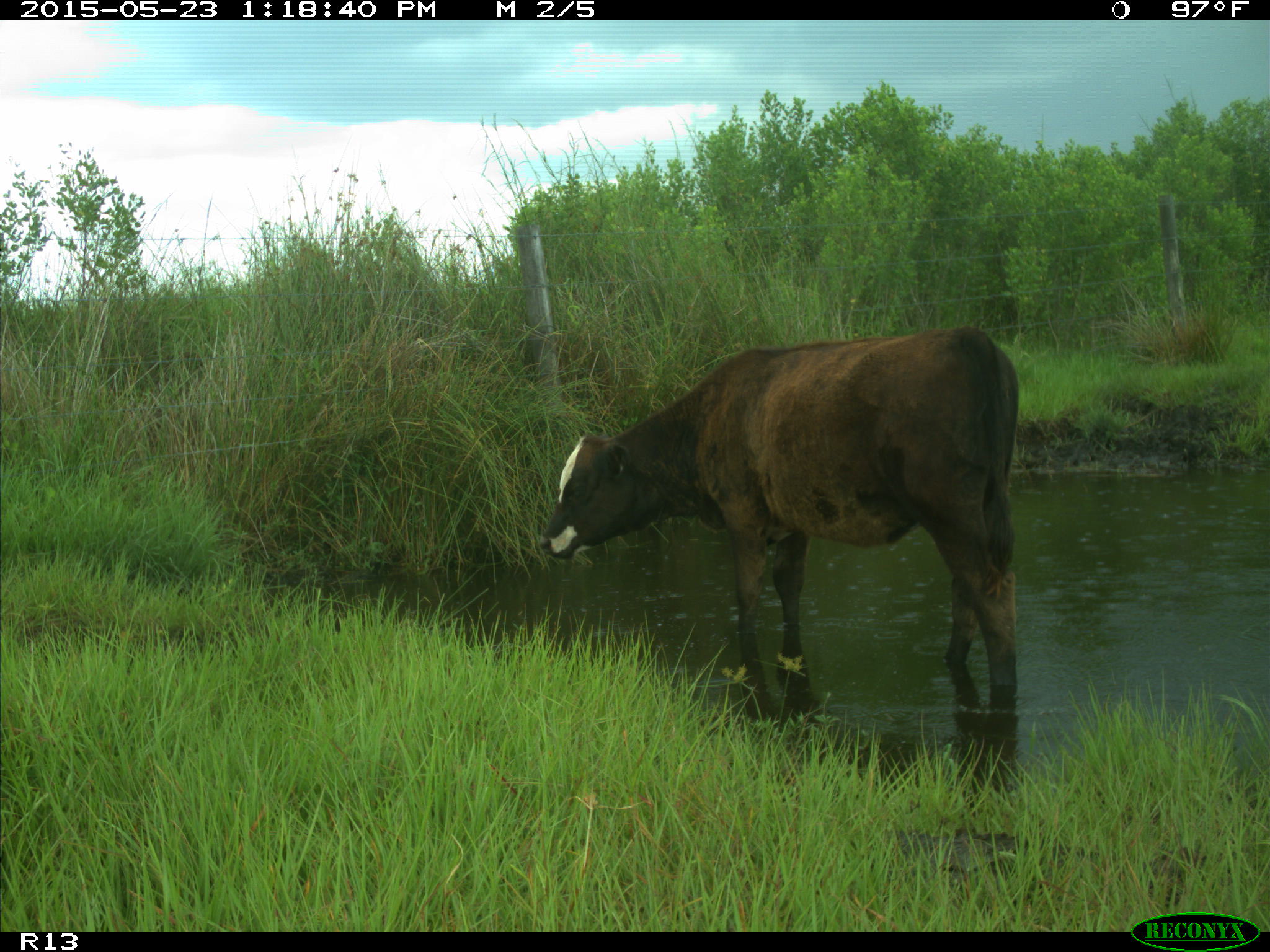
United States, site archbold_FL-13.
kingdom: Animalia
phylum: Chordata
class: Mammalia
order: Artiodactyla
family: Bovidae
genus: Bos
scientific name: Bos taurus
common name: domestic cow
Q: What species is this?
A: Bos taurus (domestic cow).